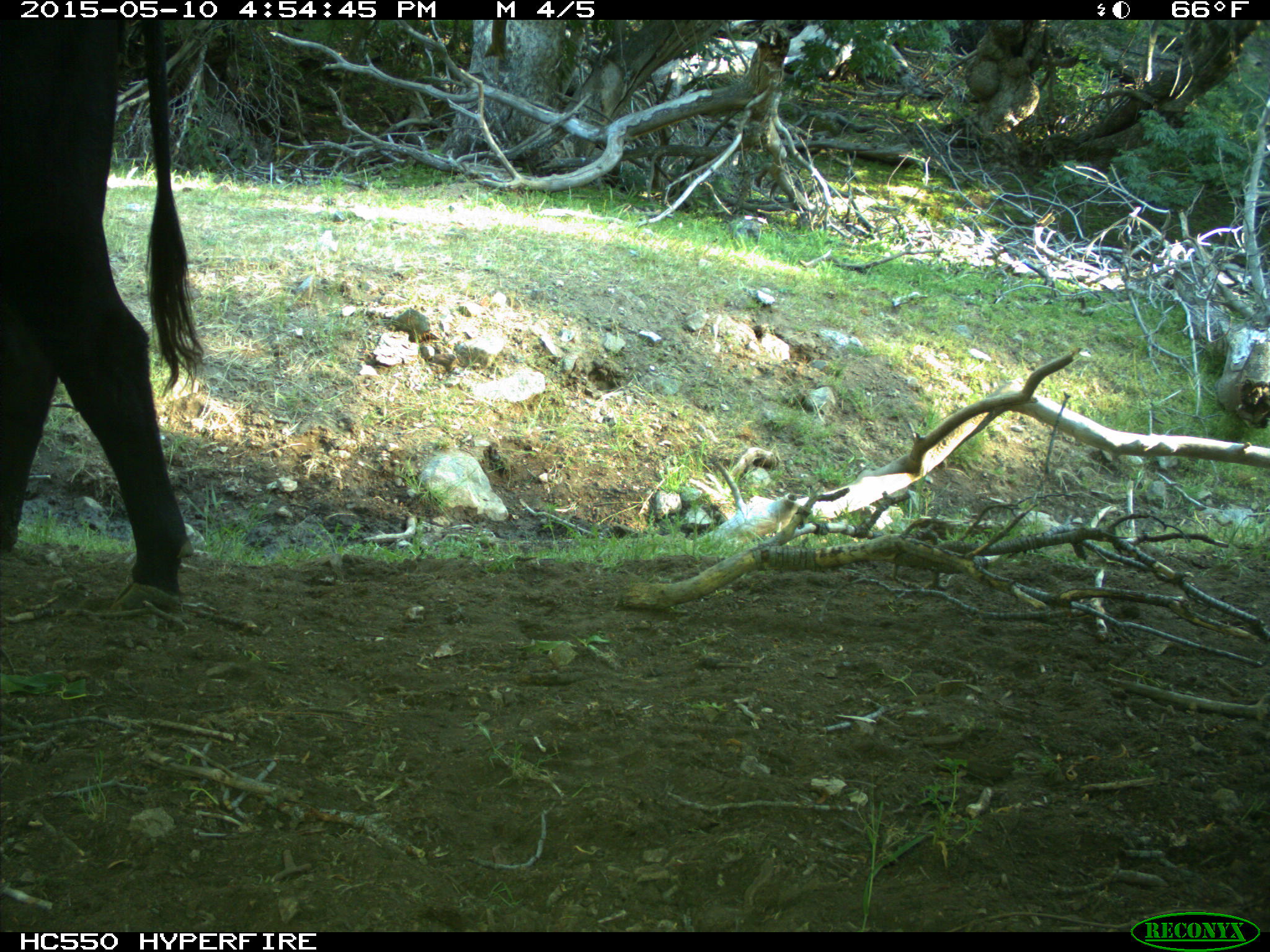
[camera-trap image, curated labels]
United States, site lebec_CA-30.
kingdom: Animalia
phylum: Chordata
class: Mammalia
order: Artiodactyla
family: Bovidae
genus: Bos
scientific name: Bos taurus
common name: domestic cow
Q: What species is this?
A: Bos taurus (domestic cow).